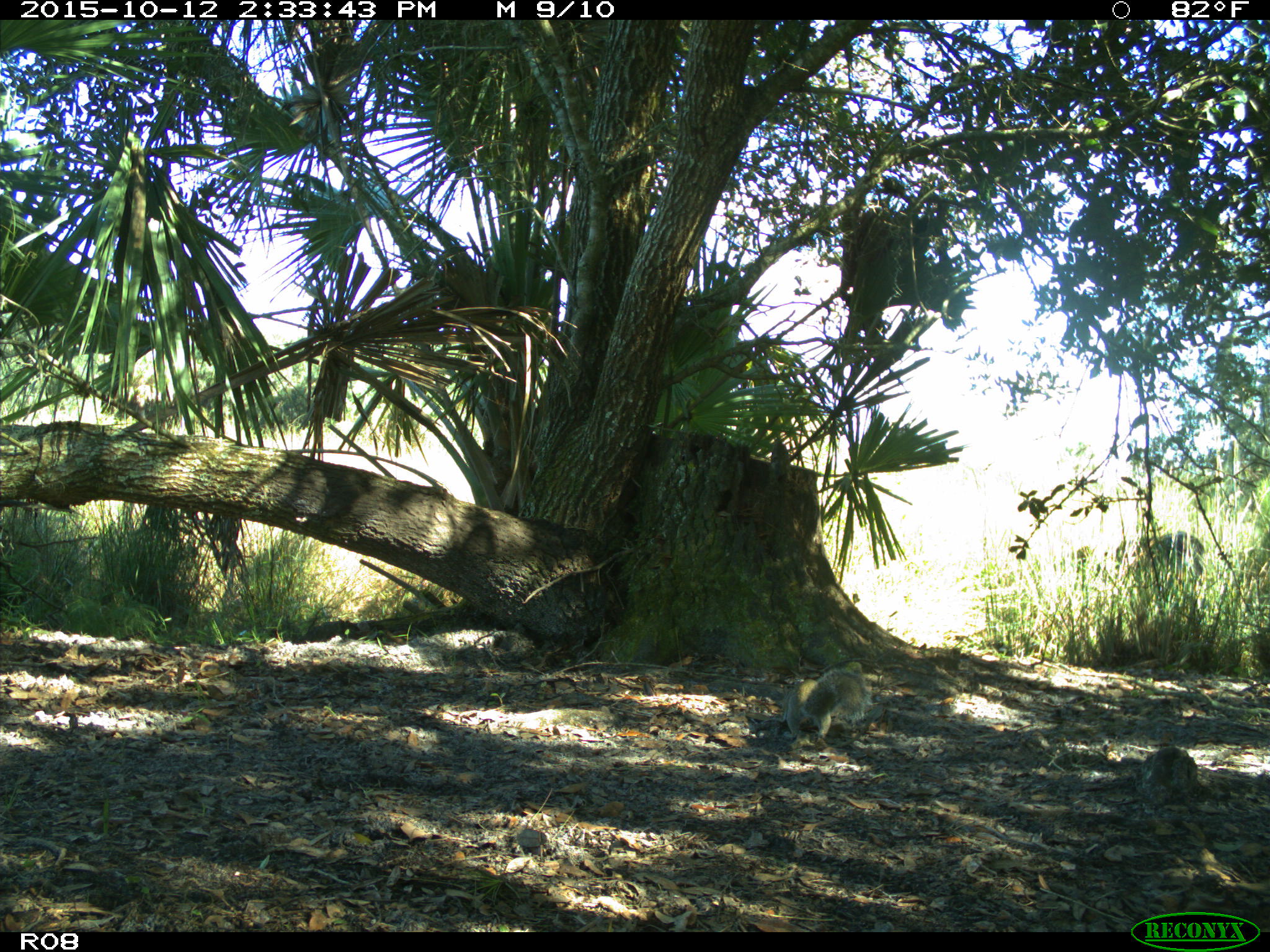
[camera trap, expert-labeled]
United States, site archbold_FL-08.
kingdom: Animalia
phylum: Chordata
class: Mammalia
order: Rodentia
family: Sciuridae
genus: Sciurus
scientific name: Sciurus carolinensis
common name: eastern gray squirrel